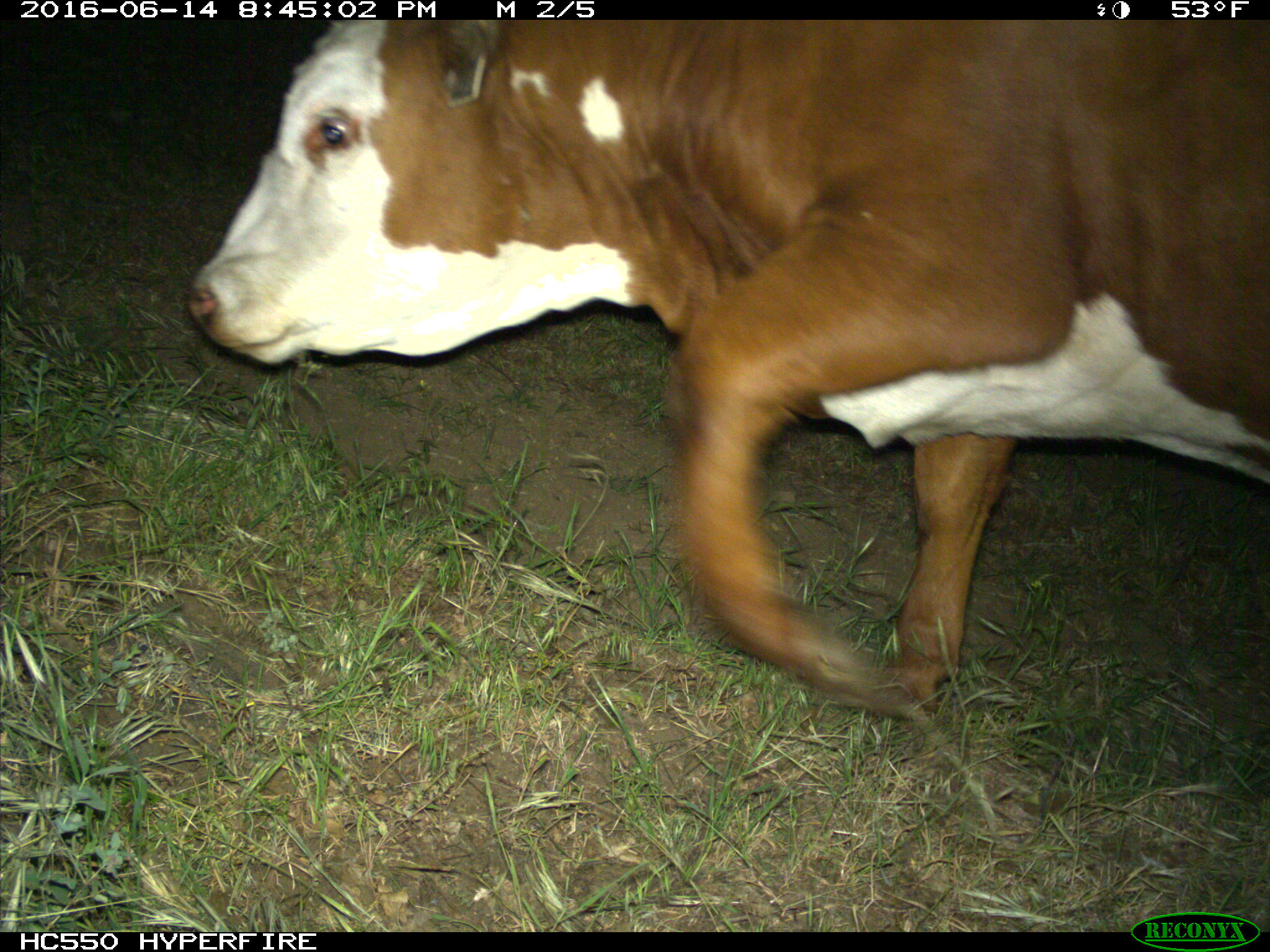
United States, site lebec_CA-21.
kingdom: Animalia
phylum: Chordata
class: Mammalia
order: Artiodactyla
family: Bovidae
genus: Bos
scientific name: Bos taurus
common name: domestic cow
Bos taurus (domestic cow).